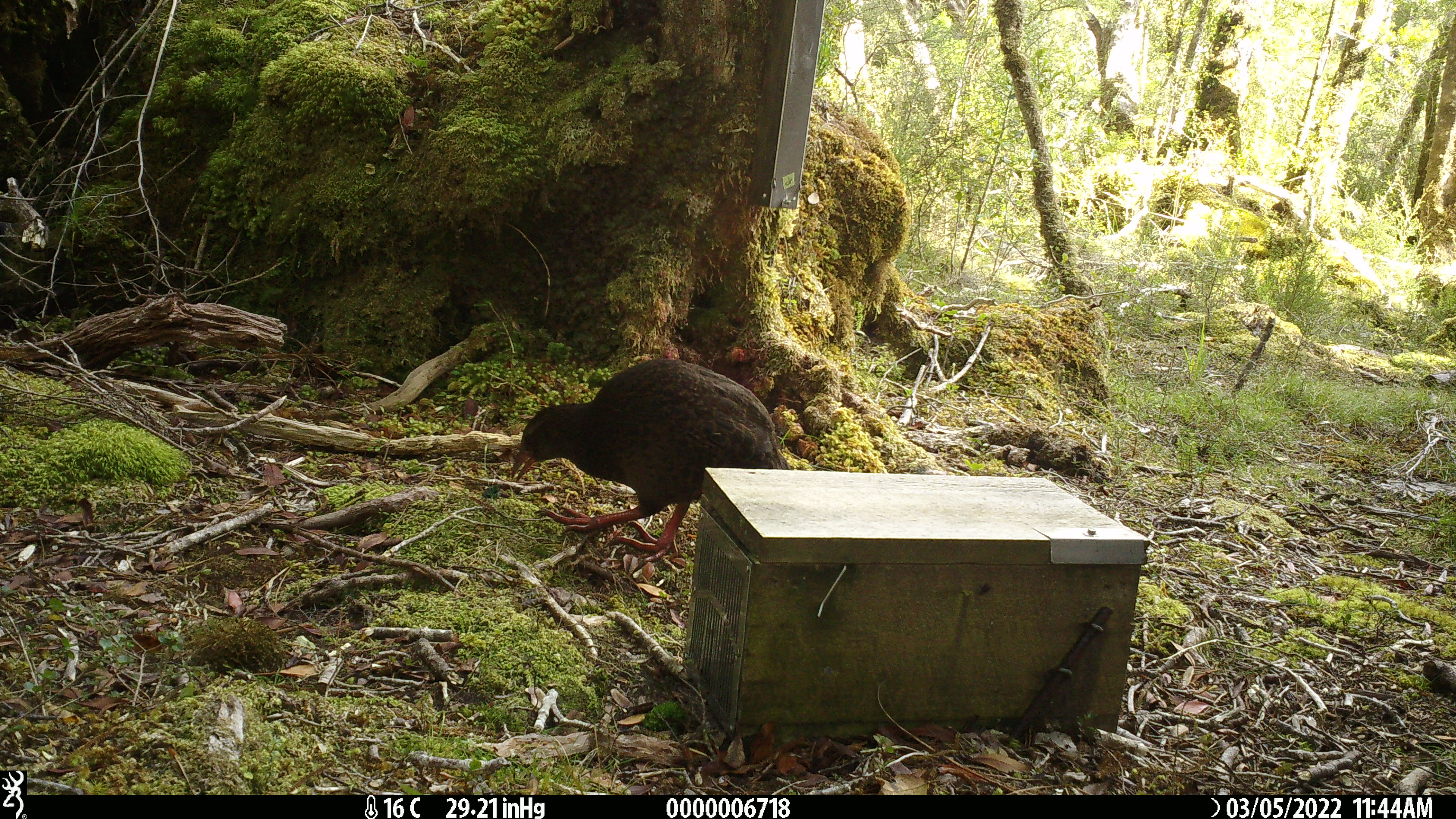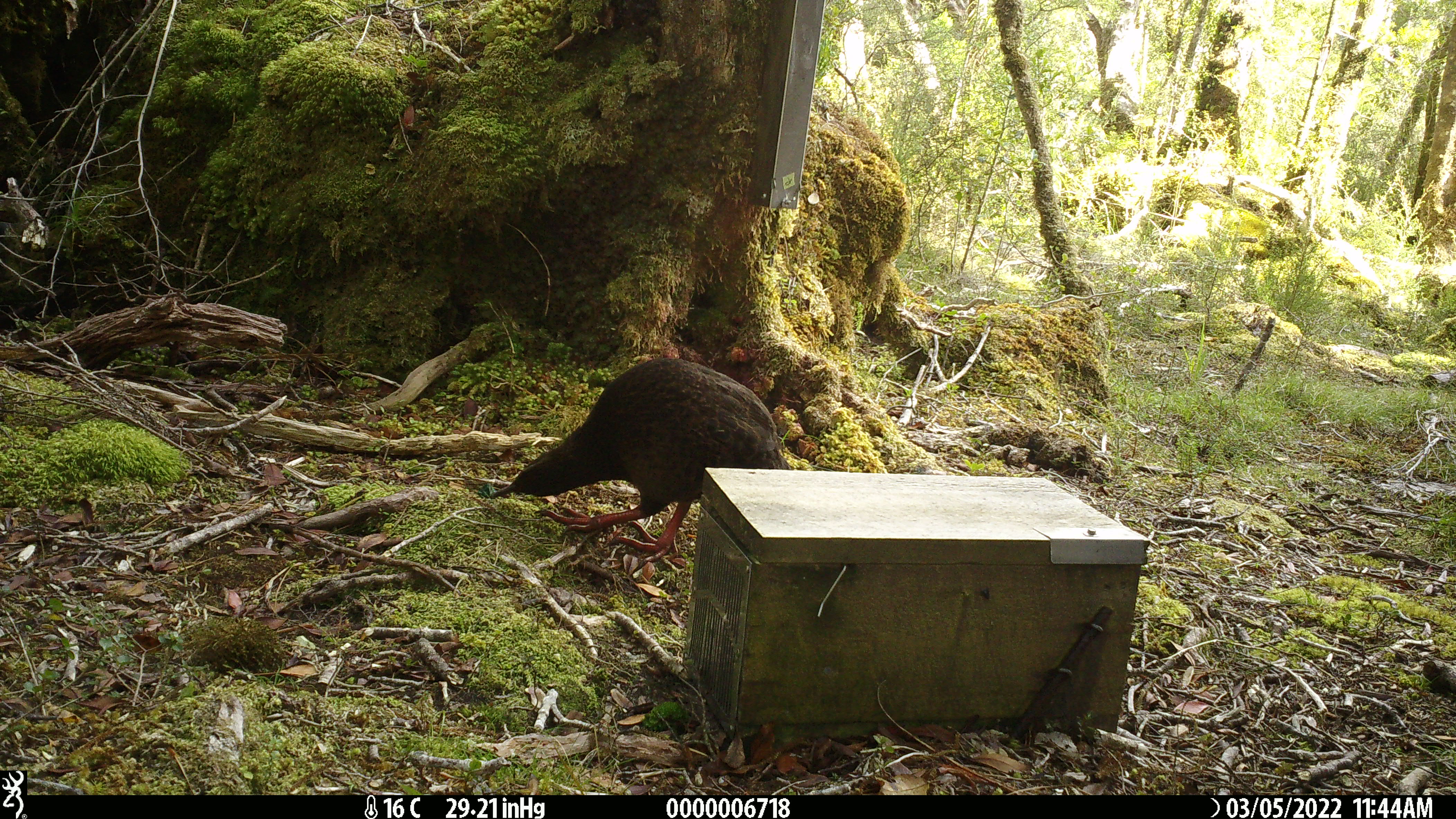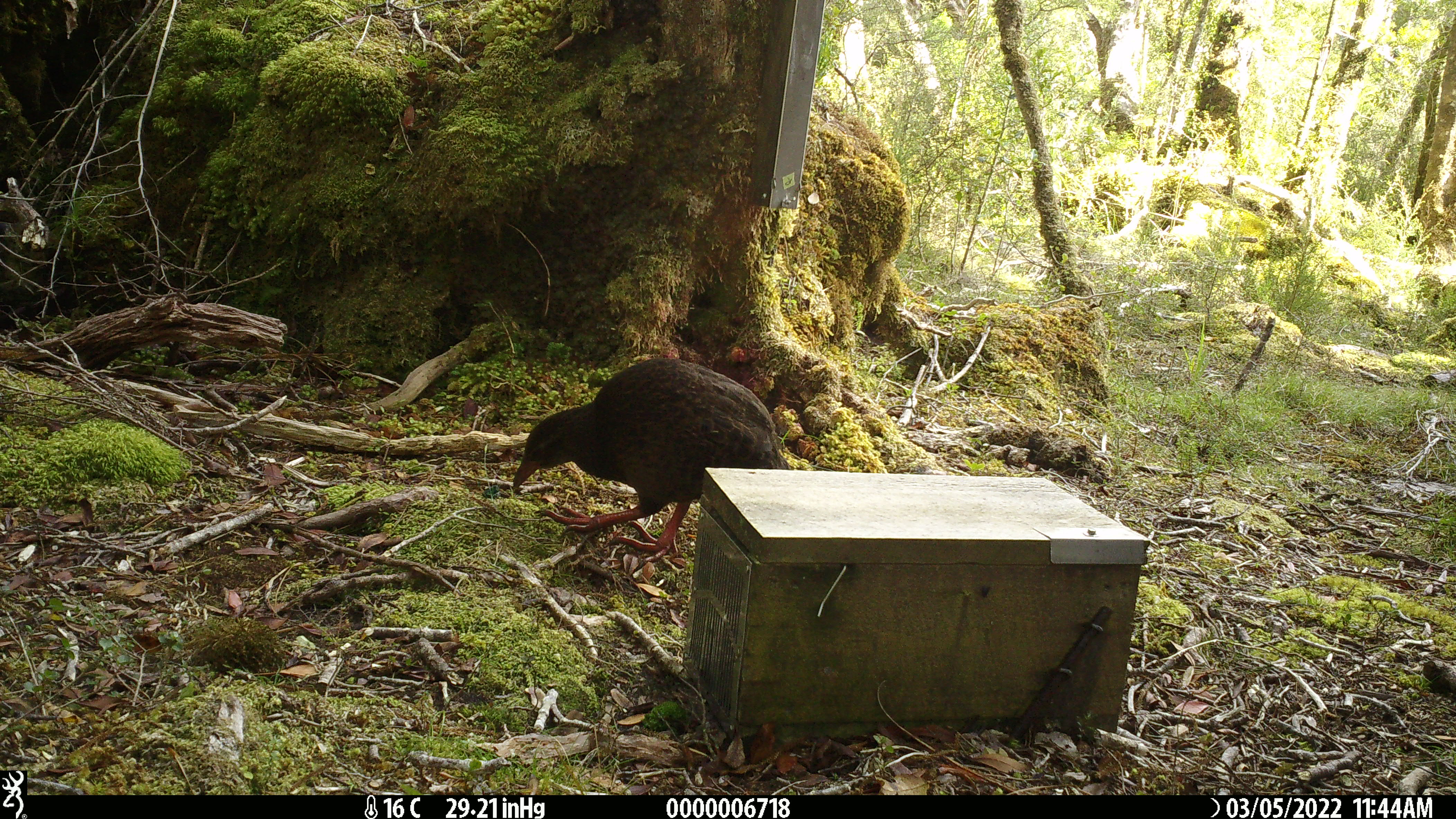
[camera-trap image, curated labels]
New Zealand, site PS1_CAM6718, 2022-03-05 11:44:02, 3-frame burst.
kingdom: Animalia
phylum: Chordata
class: Aves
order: Gruiformes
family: Rallidae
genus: Gallirallus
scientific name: Gallirallus australis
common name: weka